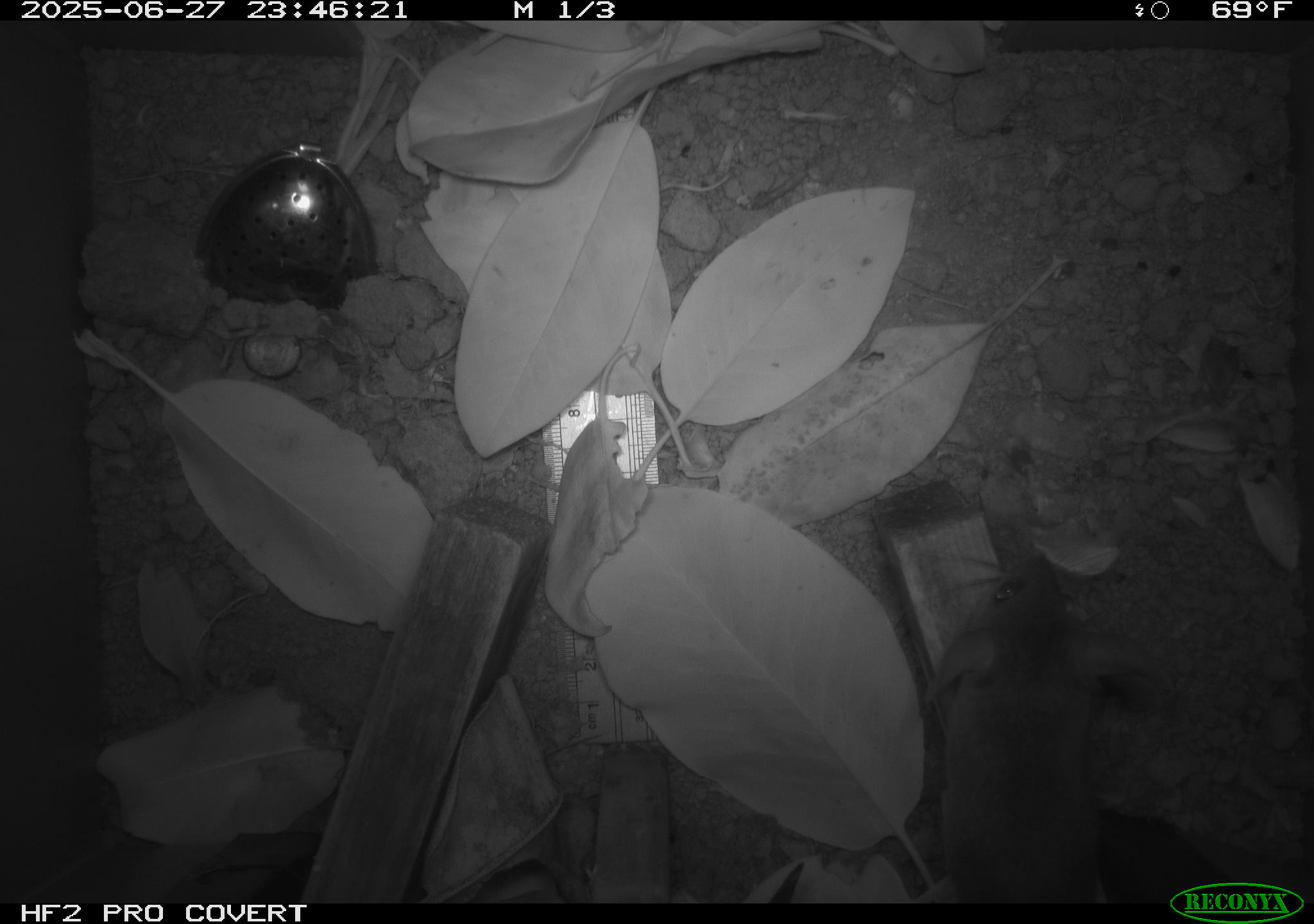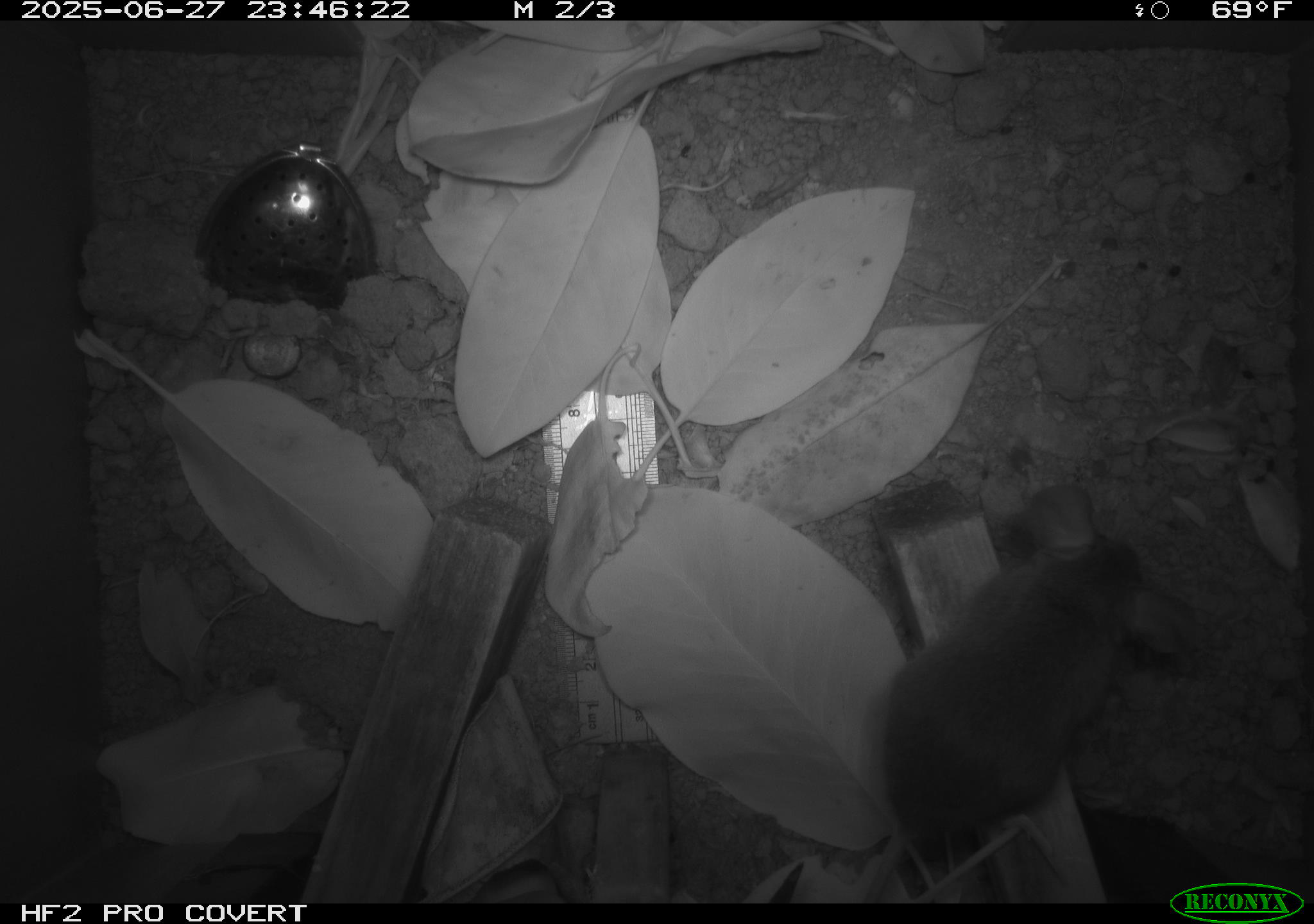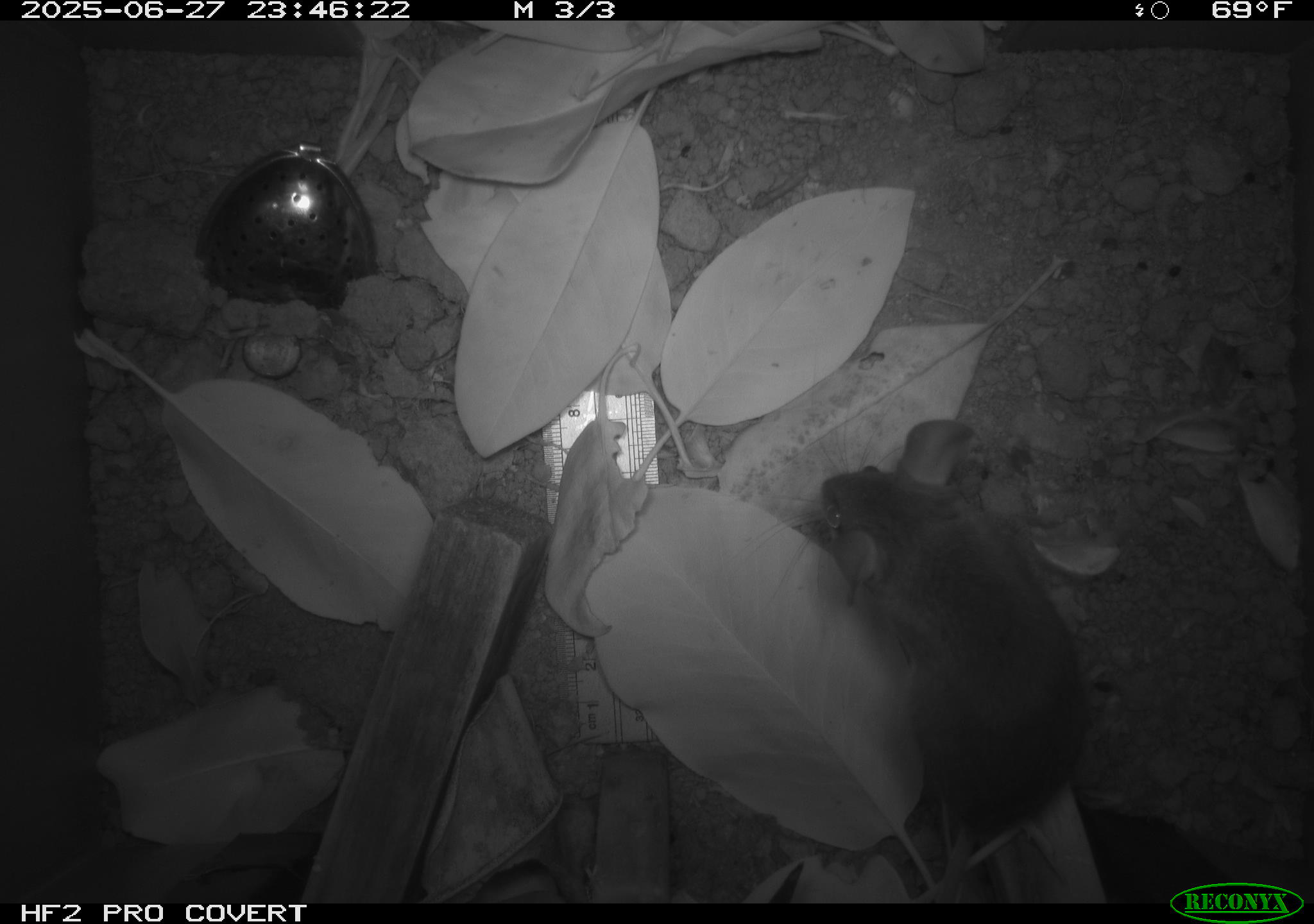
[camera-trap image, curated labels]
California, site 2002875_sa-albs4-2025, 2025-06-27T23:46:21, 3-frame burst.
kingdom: Animalia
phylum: Chordata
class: Mammalia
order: Rodentia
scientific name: Rodentia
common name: mouse species